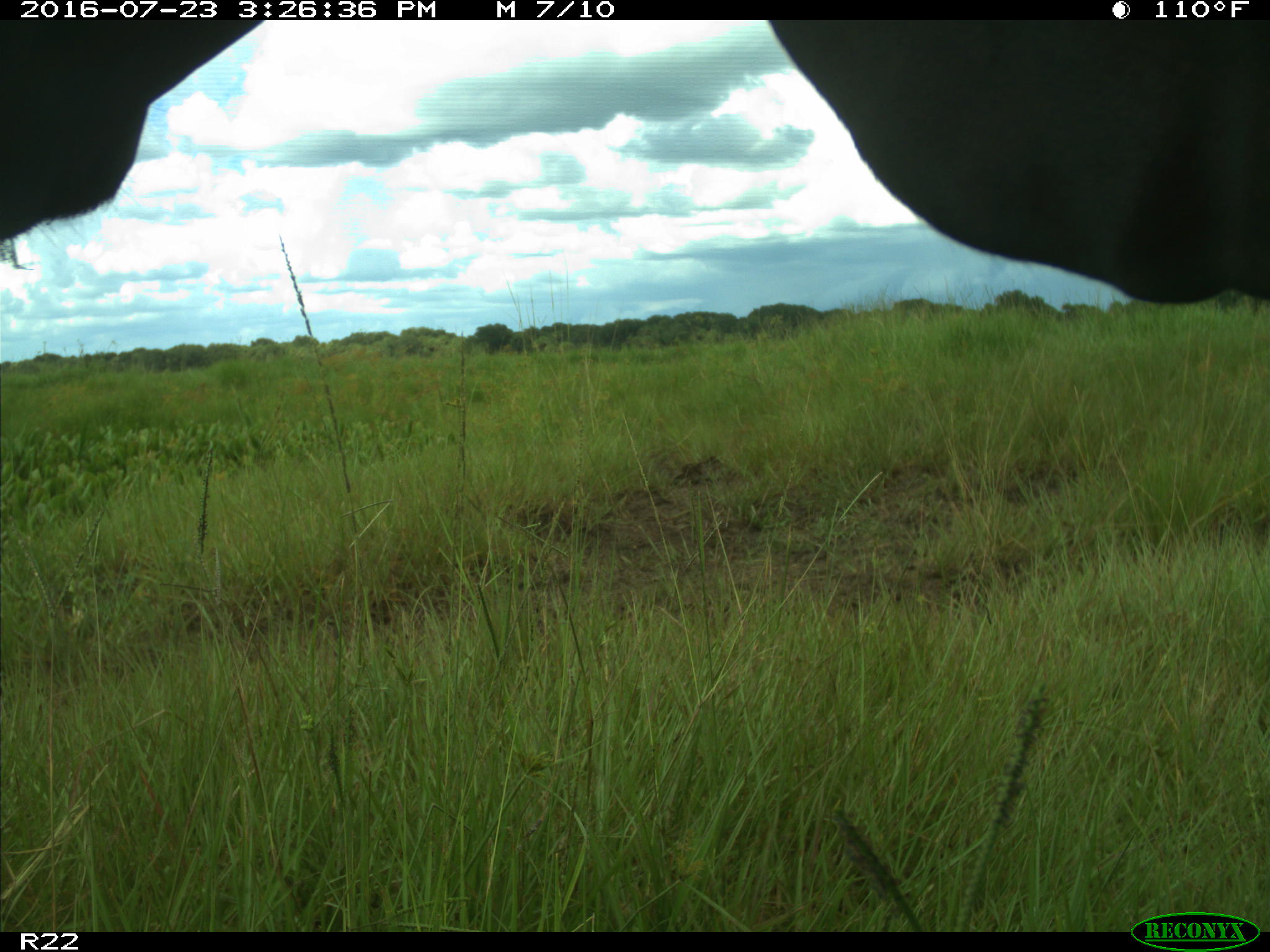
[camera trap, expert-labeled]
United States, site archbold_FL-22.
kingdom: Animalia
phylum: Chordata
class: Mammalia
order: Artiodactyla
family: Bovidae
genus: Bos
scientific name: Bos taurus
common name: domestic cow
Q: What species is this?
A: Bos taurus (domestic cow).